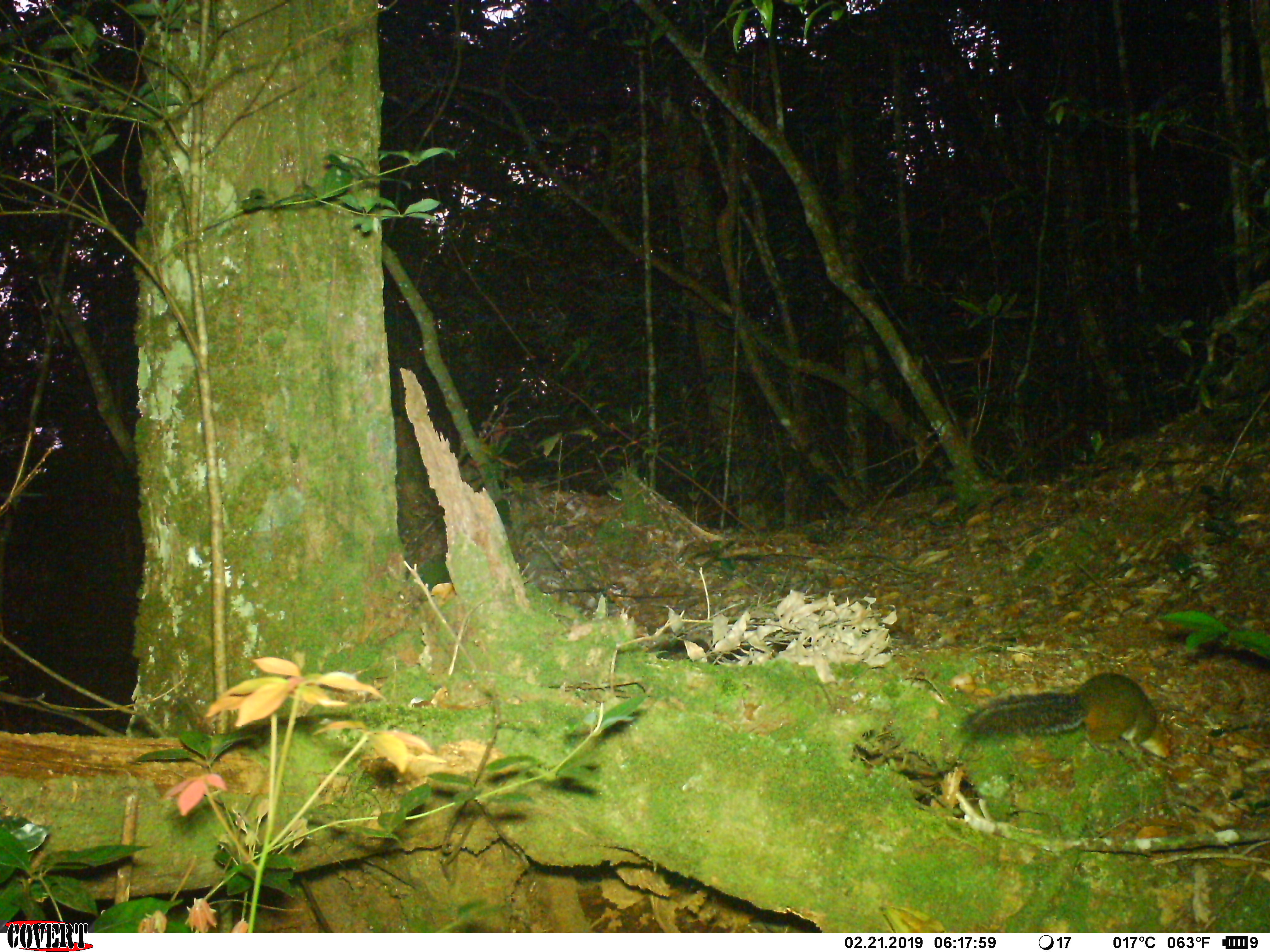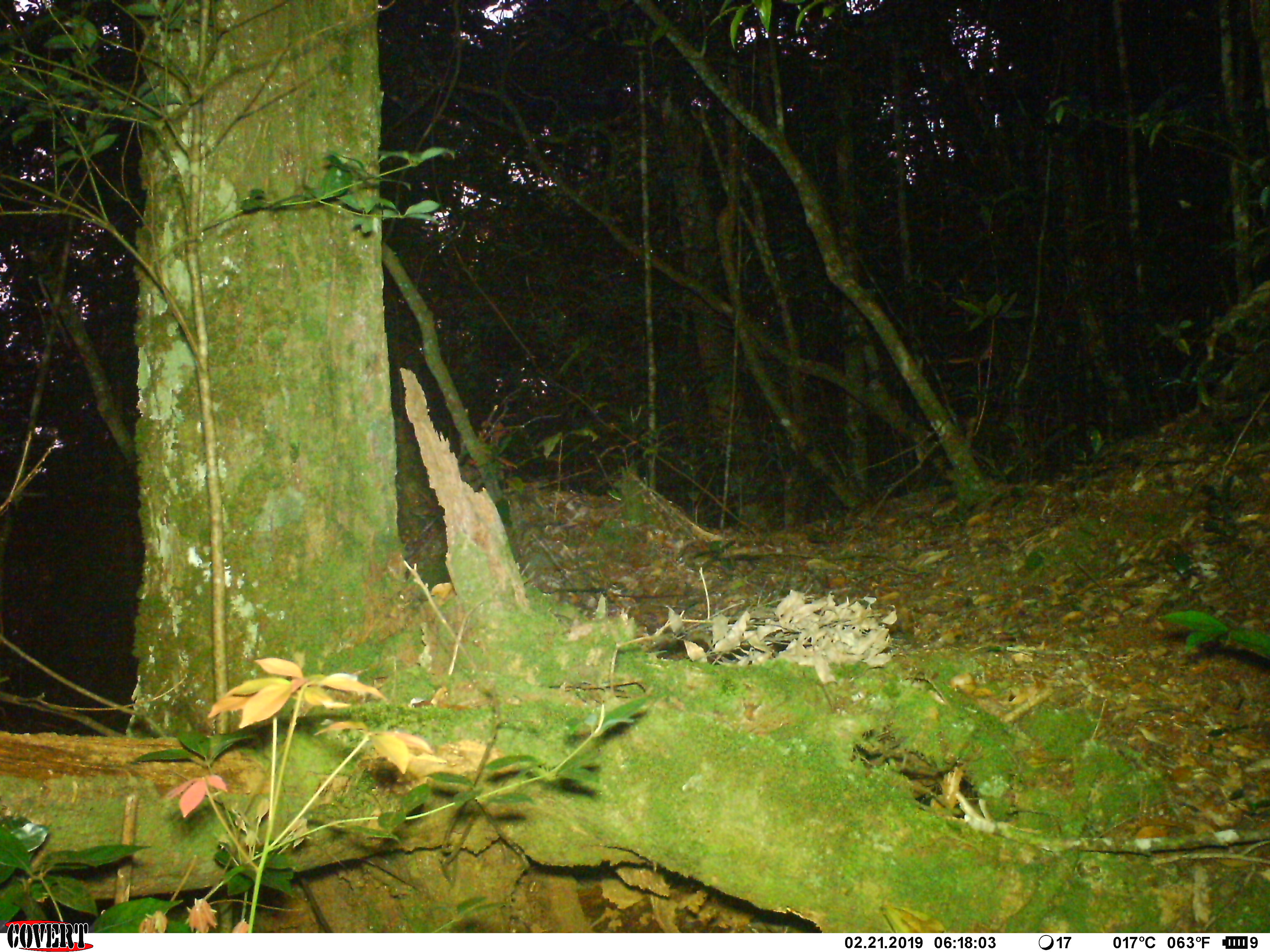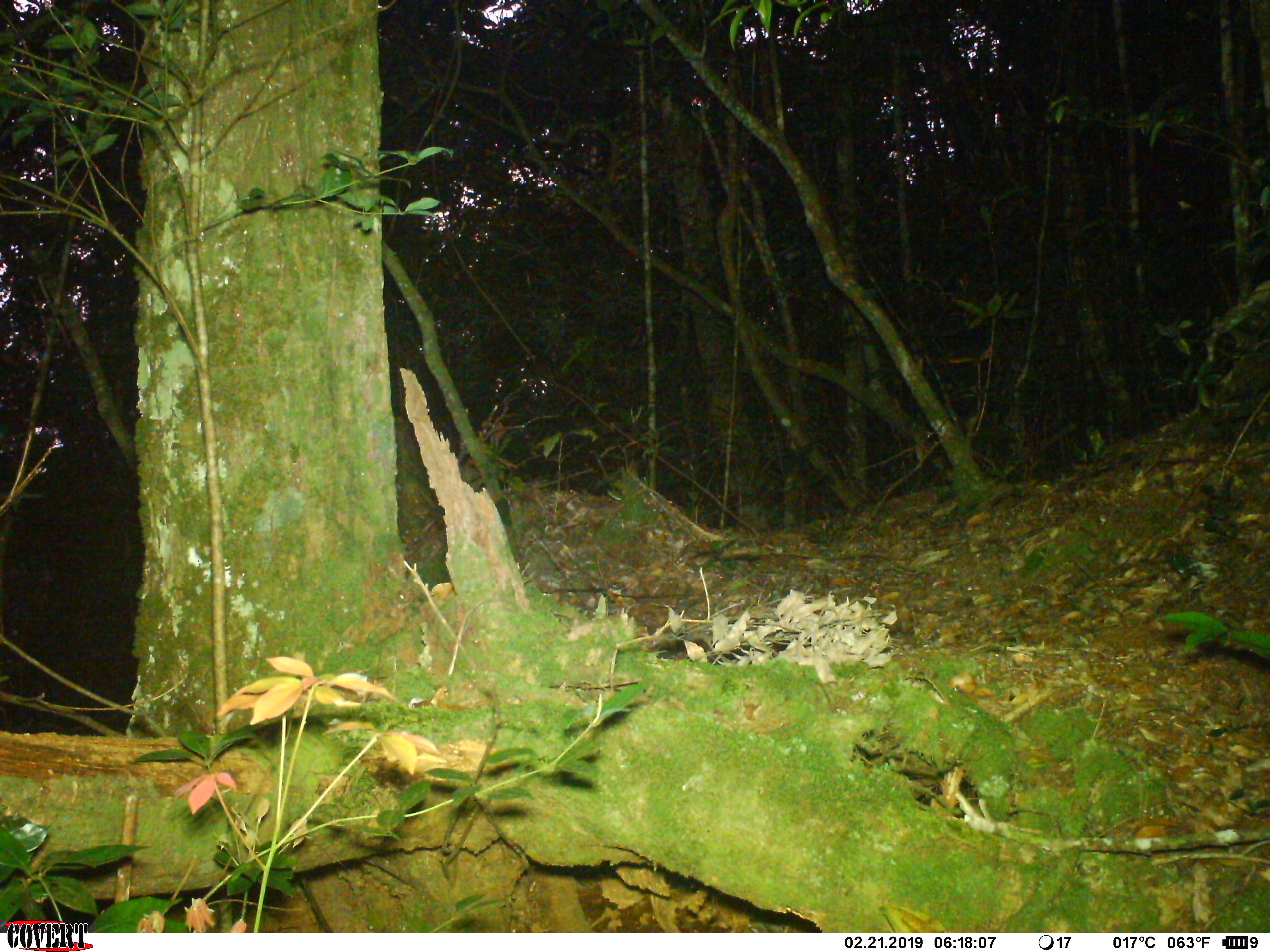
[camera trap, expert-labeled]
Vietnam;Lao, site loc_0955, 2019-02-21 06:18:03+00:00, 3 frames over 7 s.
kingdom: Animalia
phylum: Chordata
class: Mammalia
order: Rodentia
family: Sciuridae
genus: Dremomys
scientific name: Dremomys rufigenis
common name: red-cheeked squirrel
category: red cheeked squirrel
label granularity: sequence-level